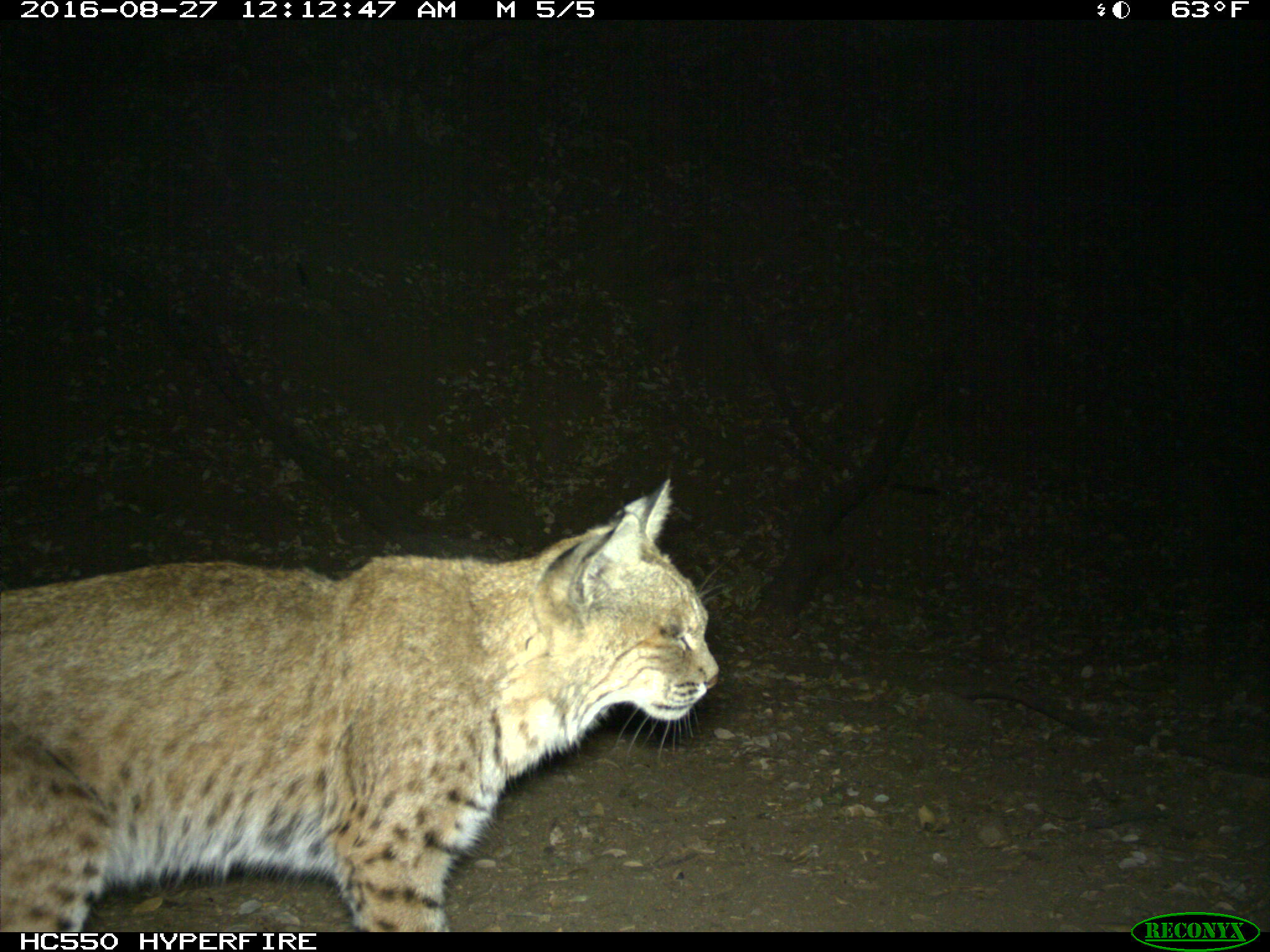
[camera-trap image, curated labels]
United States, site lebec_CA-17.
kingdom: Animalia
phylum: Chordata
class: Mammalia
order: Carnivora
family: Felidae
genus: Lynx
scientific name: Lynx rufus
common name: bobcat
Lynx rufus (bobcat).